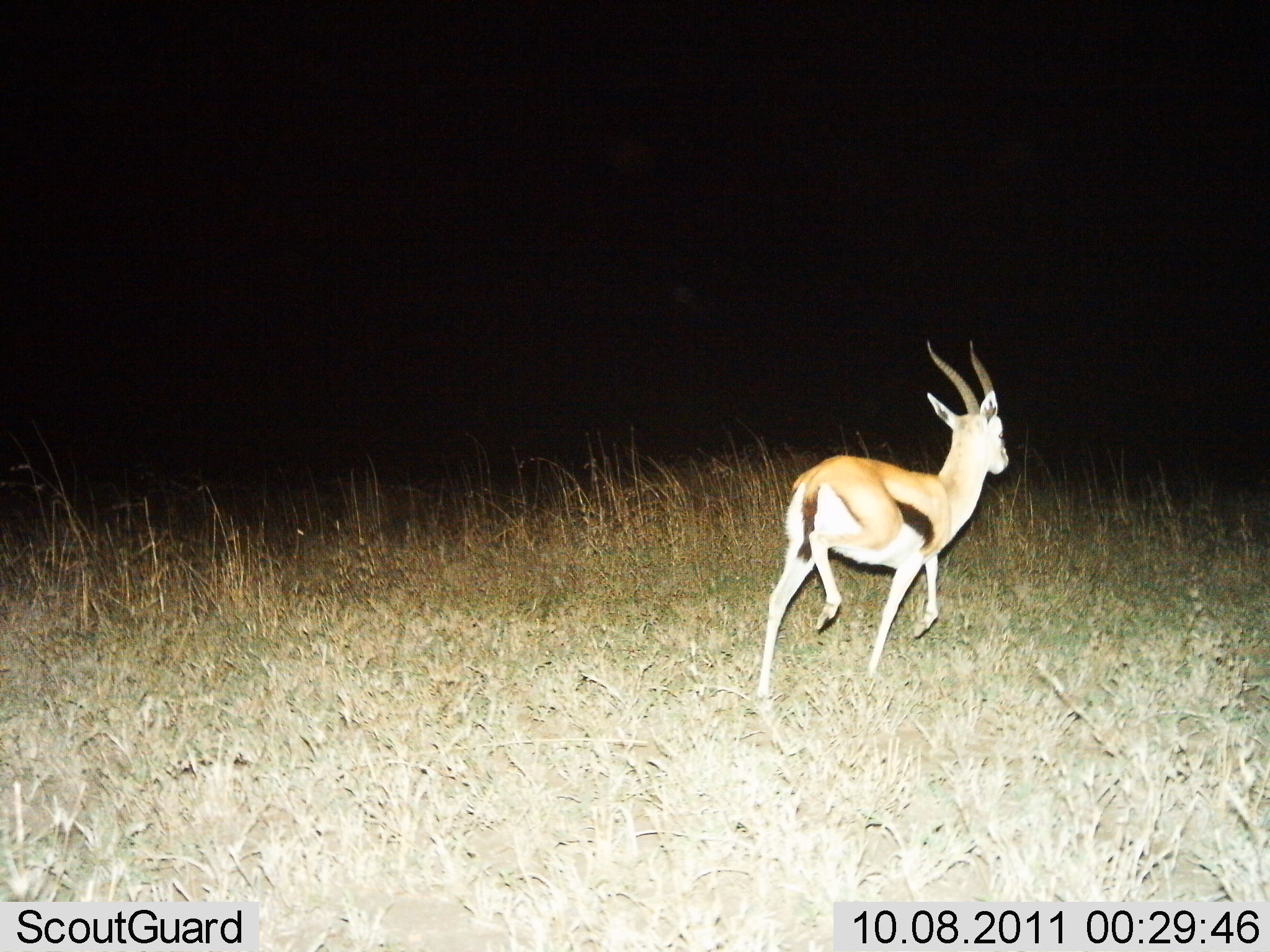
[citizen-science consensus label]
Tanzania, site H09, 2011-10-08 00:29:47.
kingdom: Animalia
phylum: Chordata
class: Mammalia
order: Artiodactyla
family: Bovidae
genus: Eudorcas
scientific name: Eudorcas thomsonii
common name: thomson's gazelle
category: gazellethomsons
Gazellethomsons (thomson's gazelle) (Eudorcas thomsonii), count 1. Behavior (volunteer vote fractions): standing 0%, resting 0%, moving 100%, interacting 0%. Young present (vote fraction): 0%. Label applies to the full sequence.